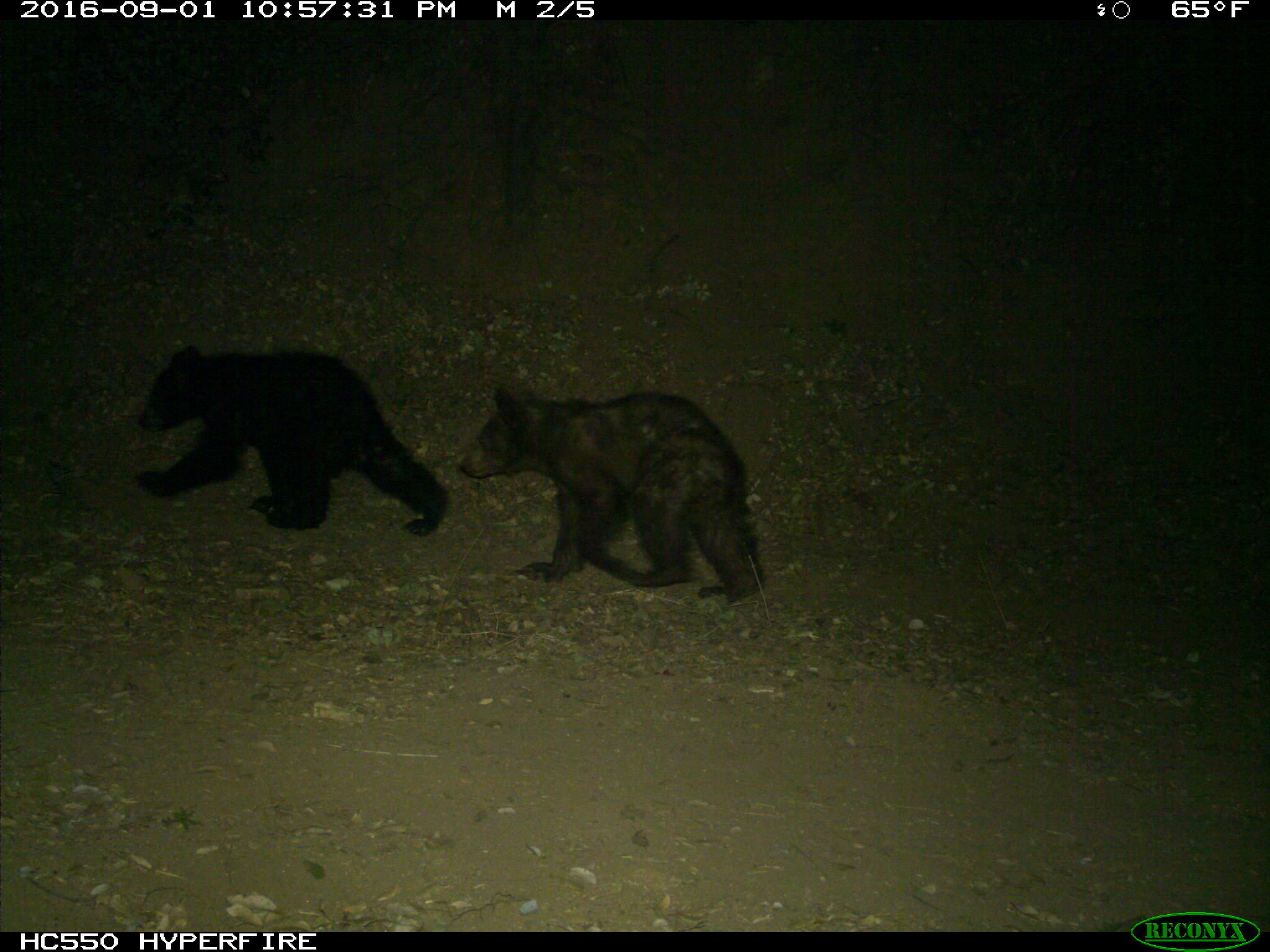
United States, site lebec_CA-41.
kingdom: Animalia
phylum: Chordata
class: Mammalia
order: Carnivora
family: Ursidae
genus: Ursus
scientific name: Ursus americanus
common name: american black bear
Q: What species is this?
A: Ursus americanus (american black bear).